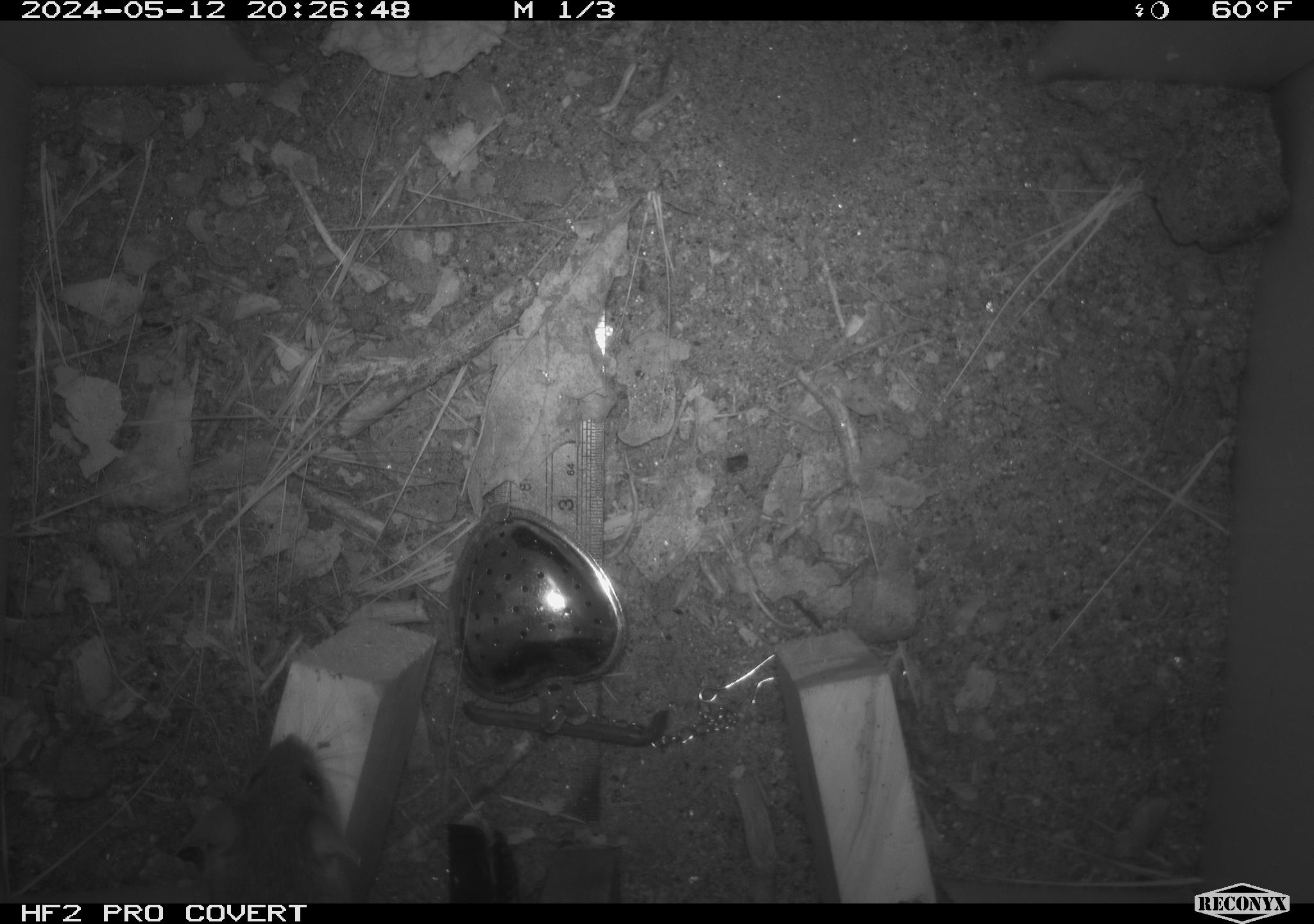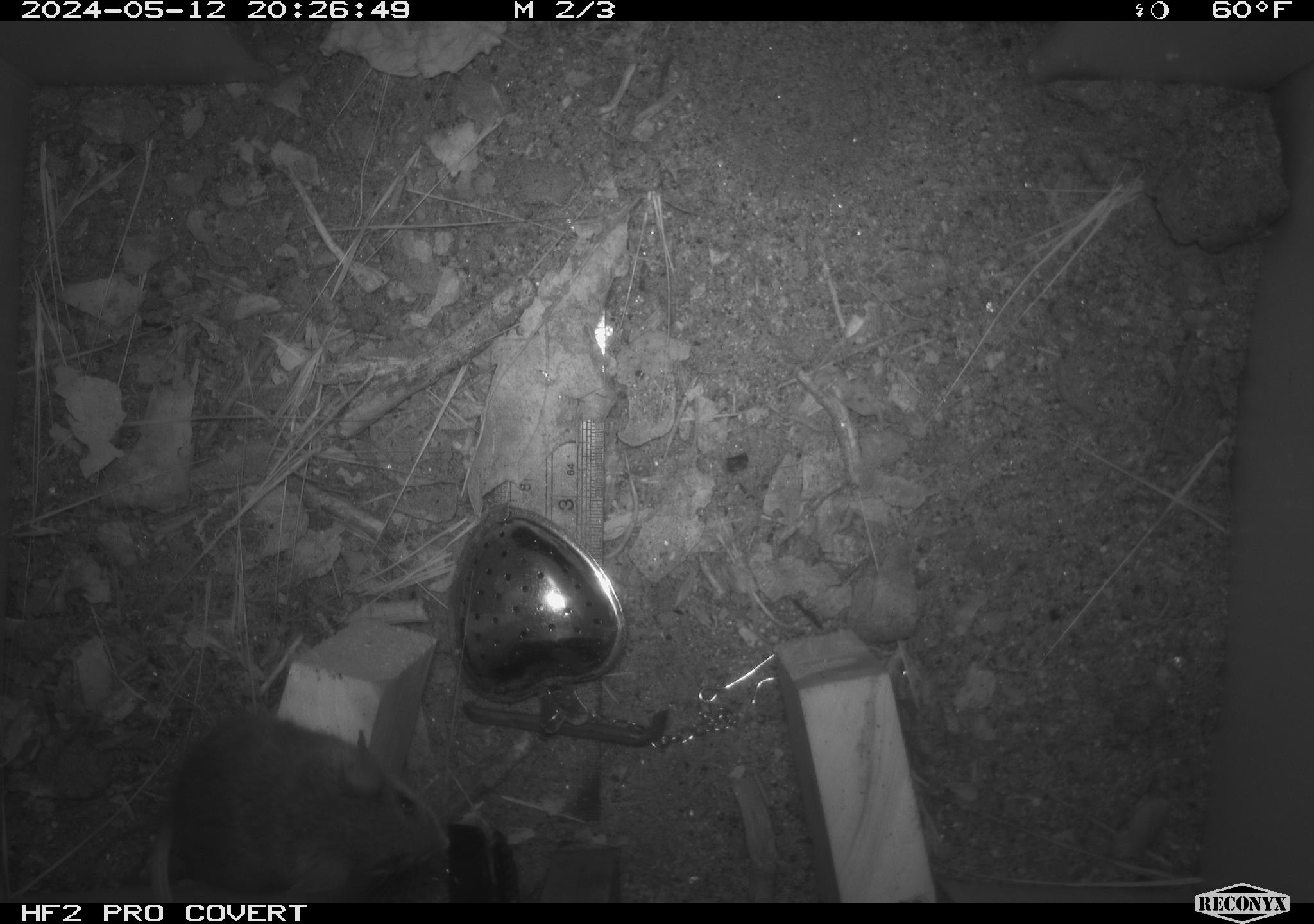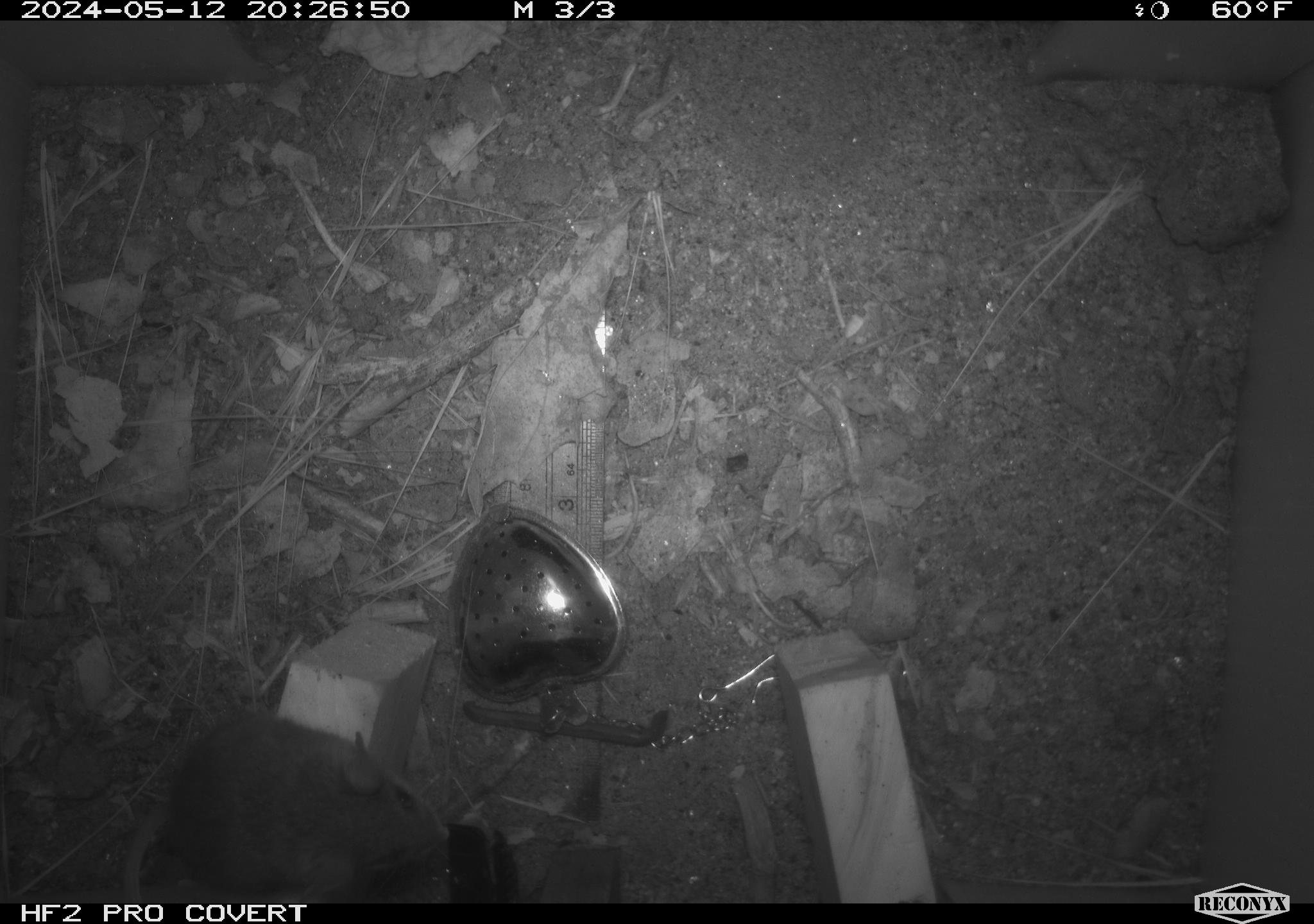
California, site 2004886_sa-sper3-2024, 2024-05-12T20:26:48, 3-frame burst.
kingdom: Animalia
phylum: Chordata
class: Mammalia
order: Rodentia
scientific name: Rodentia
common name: mouse species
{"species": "mouse species (Rodentia)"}